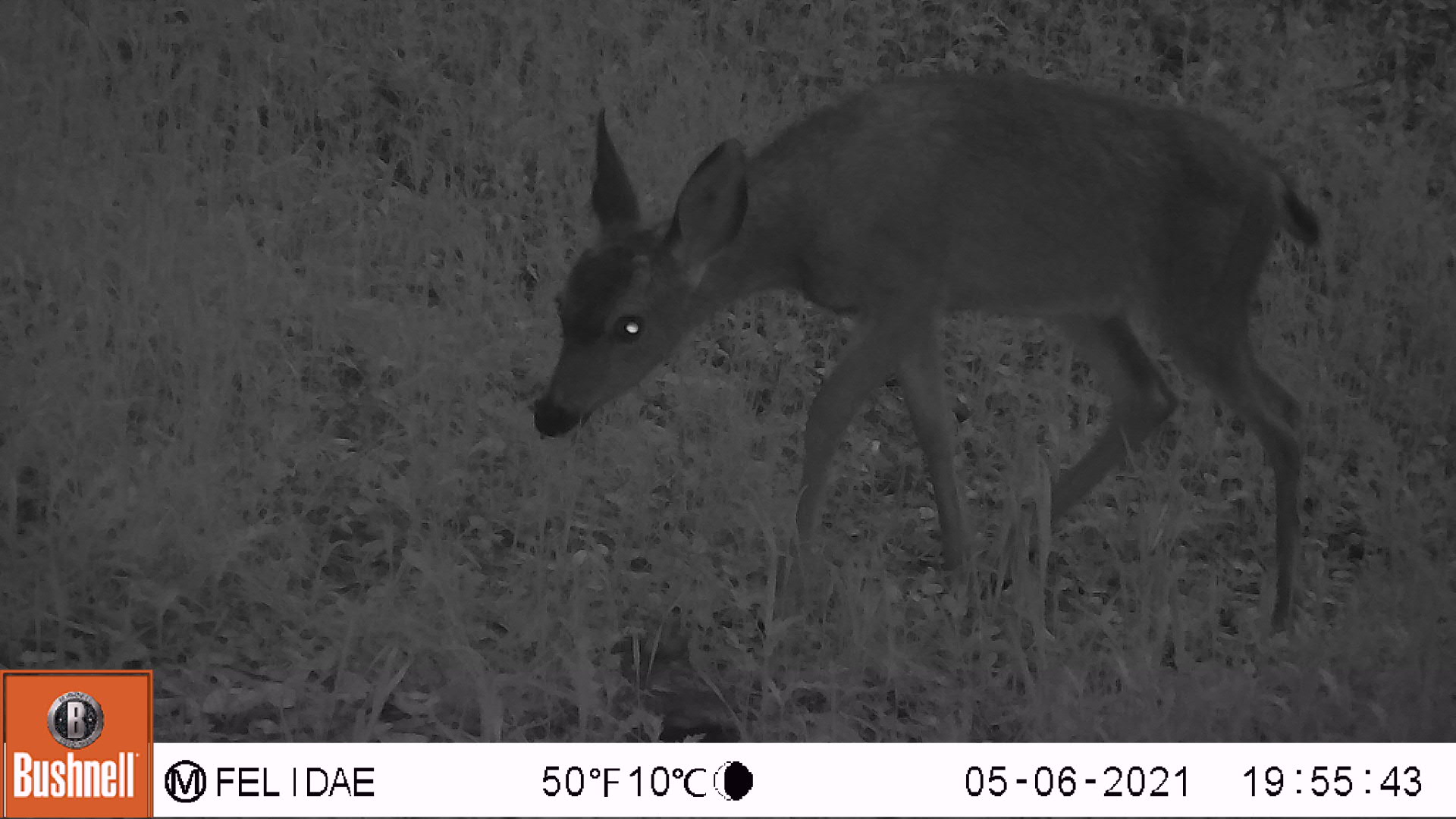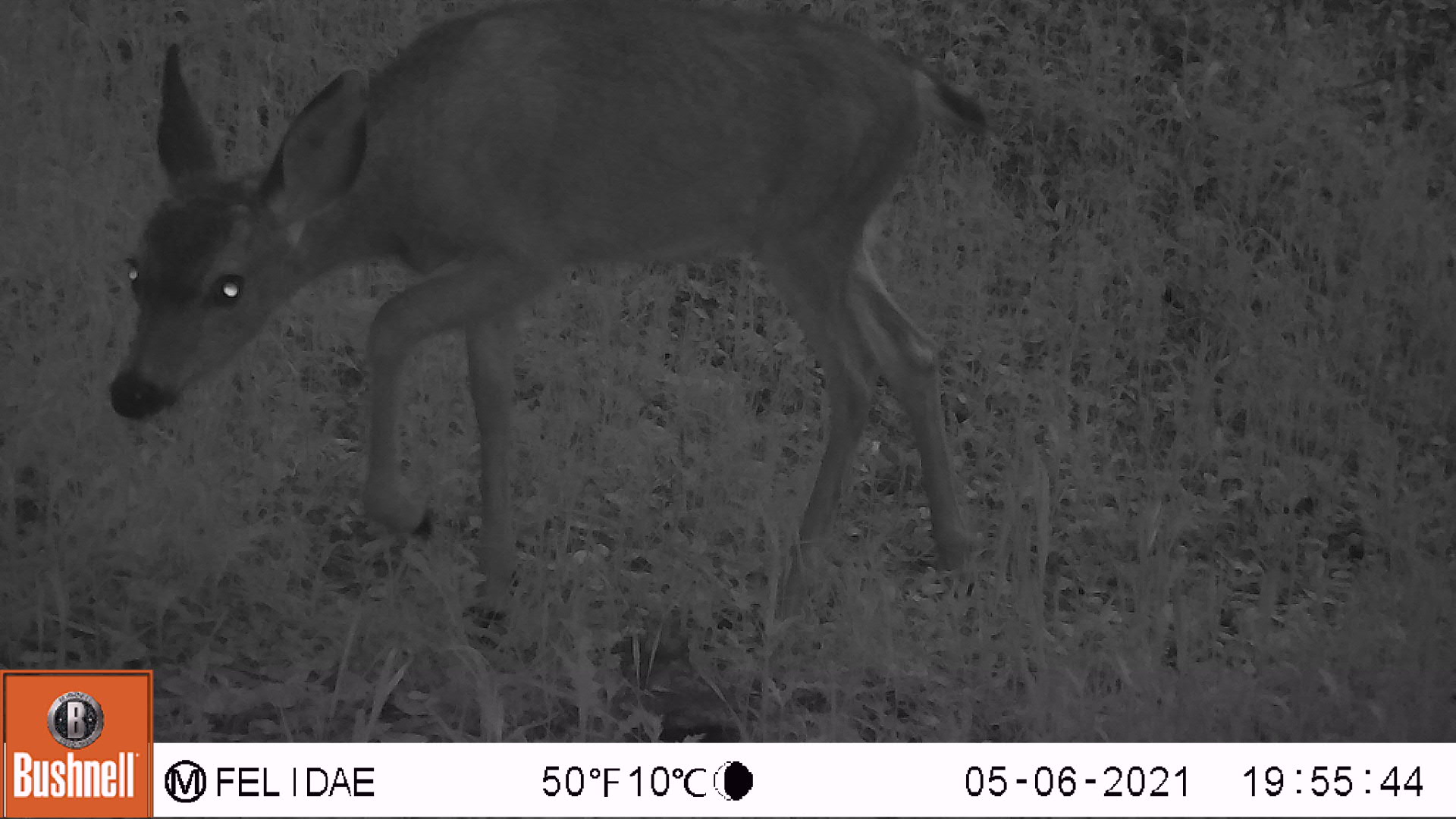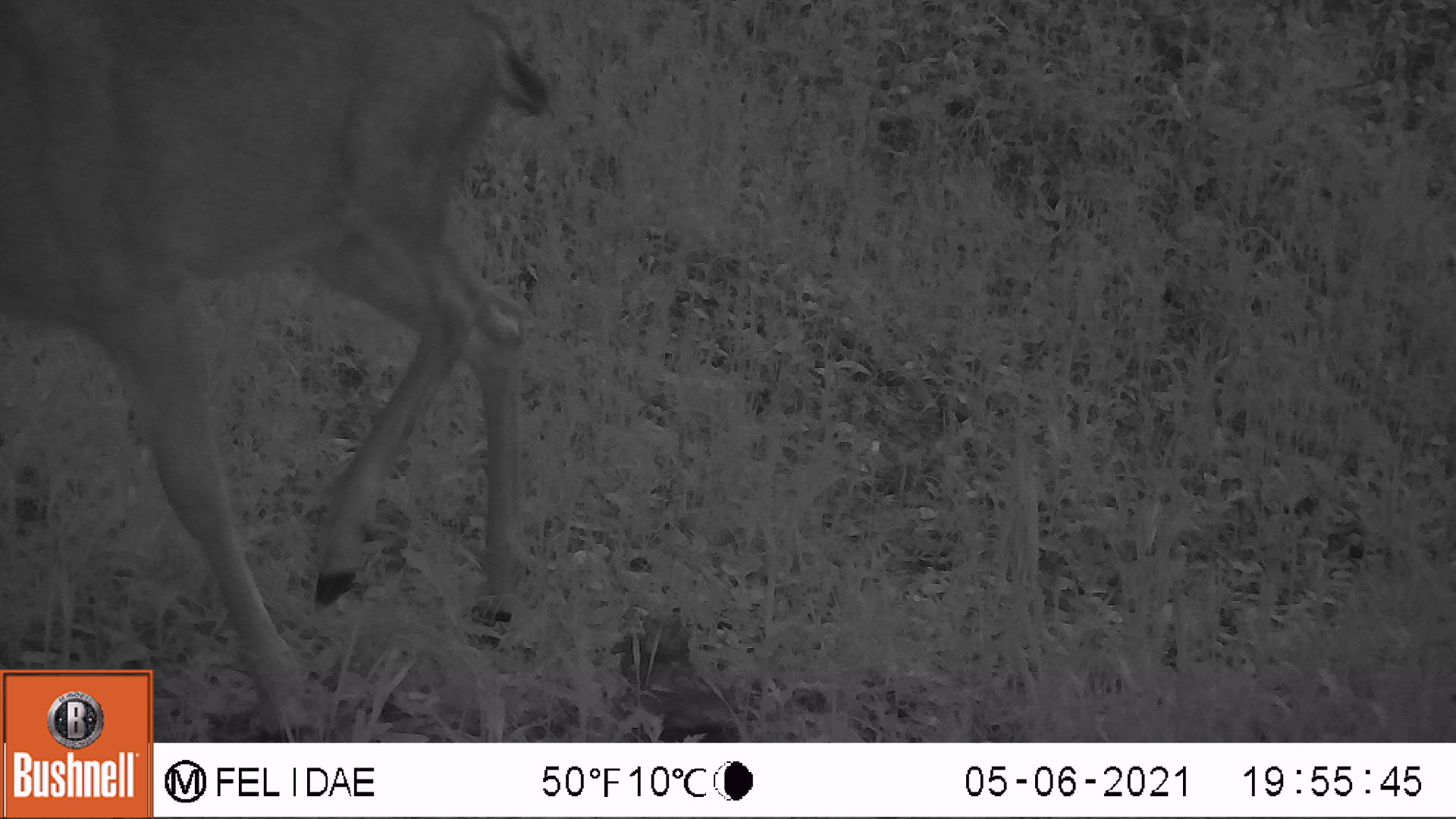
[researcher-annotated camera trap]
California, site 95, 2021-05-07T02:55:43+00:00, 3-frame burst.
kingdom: Animalia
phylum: Chordata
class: Mammalia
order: Artiodactyla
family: Cervidae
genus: Odocoileus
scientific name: Odocoileus hemionus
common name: mule deer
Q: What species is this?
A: Mule deer (Odocoileus hemionus).